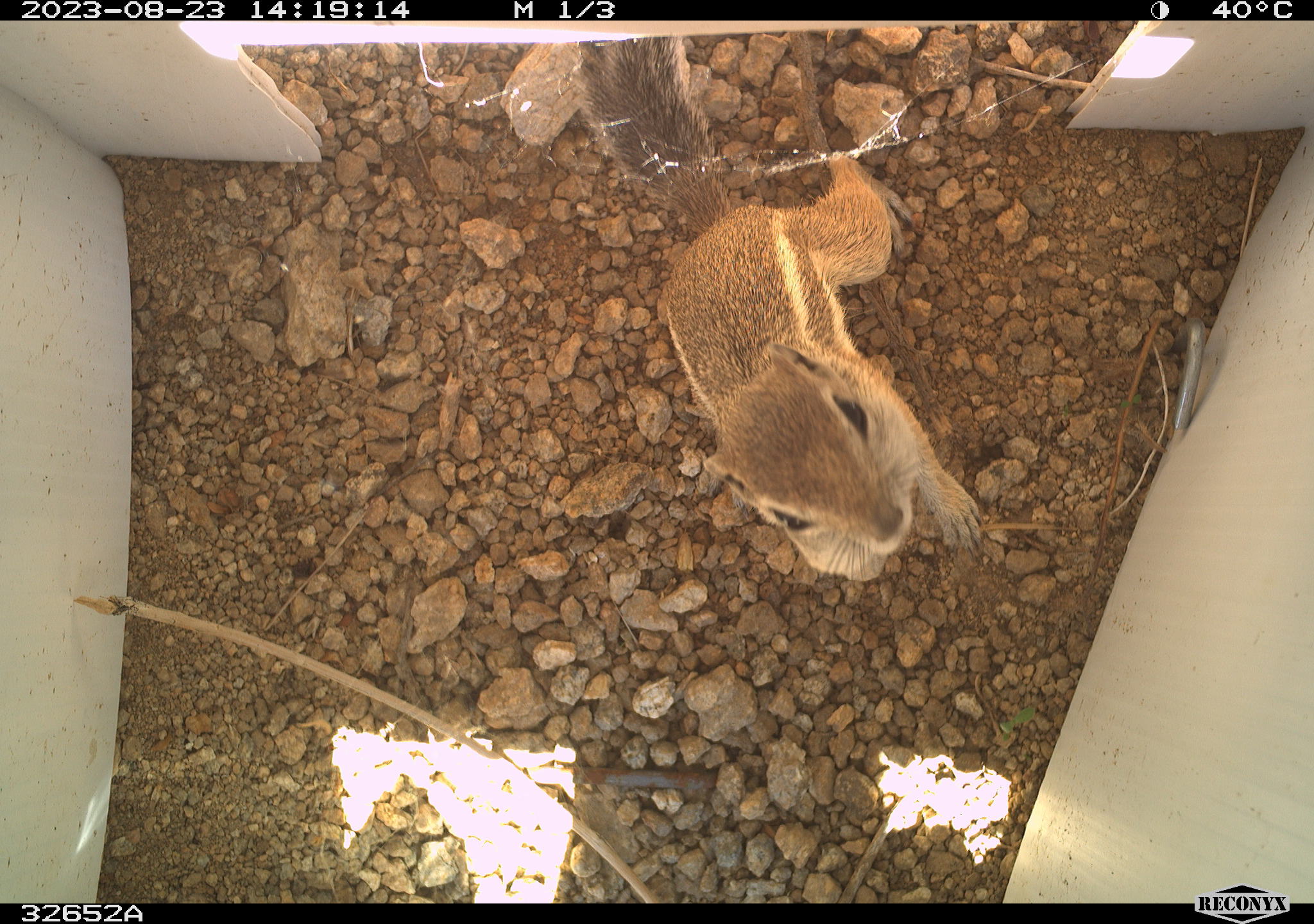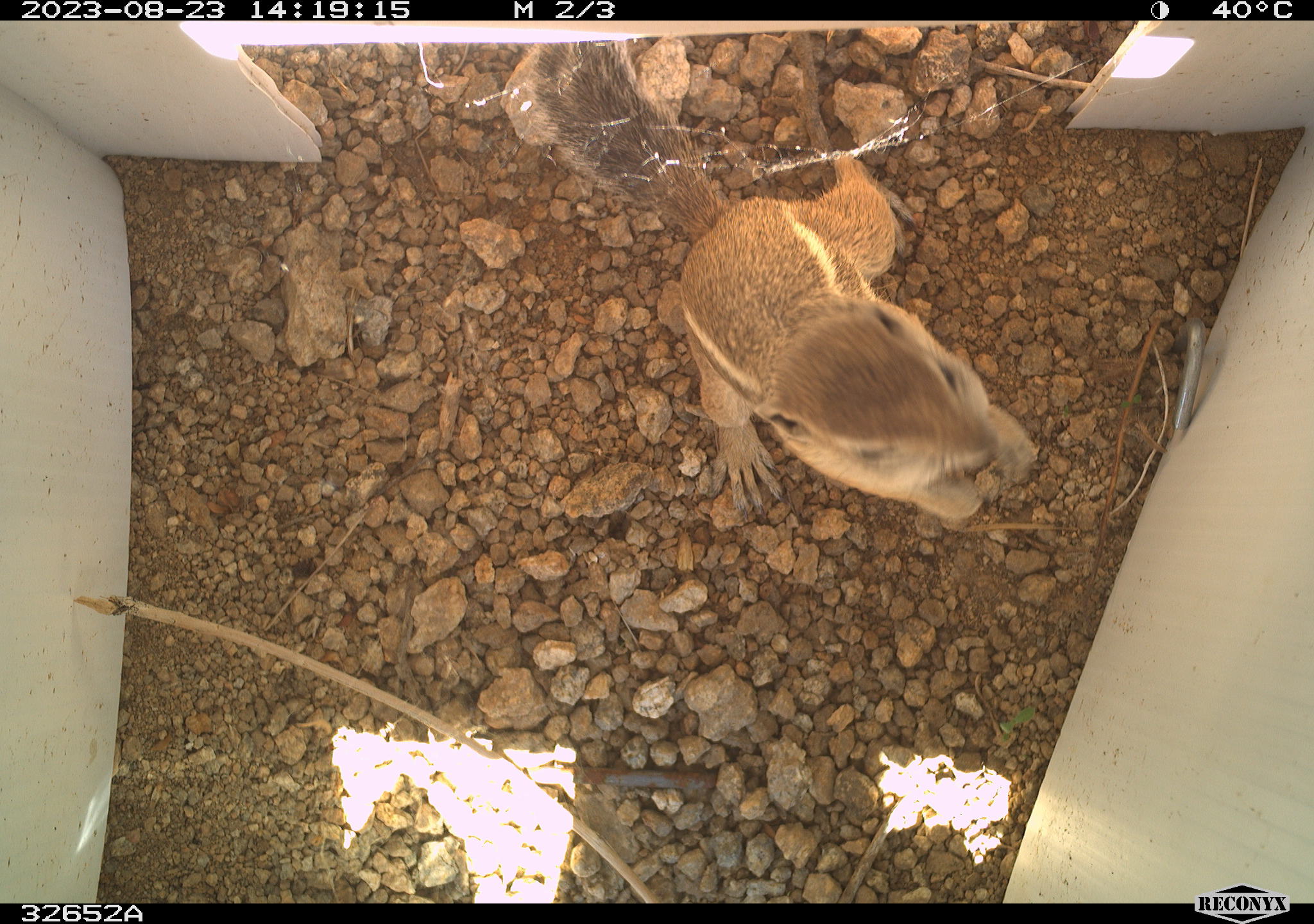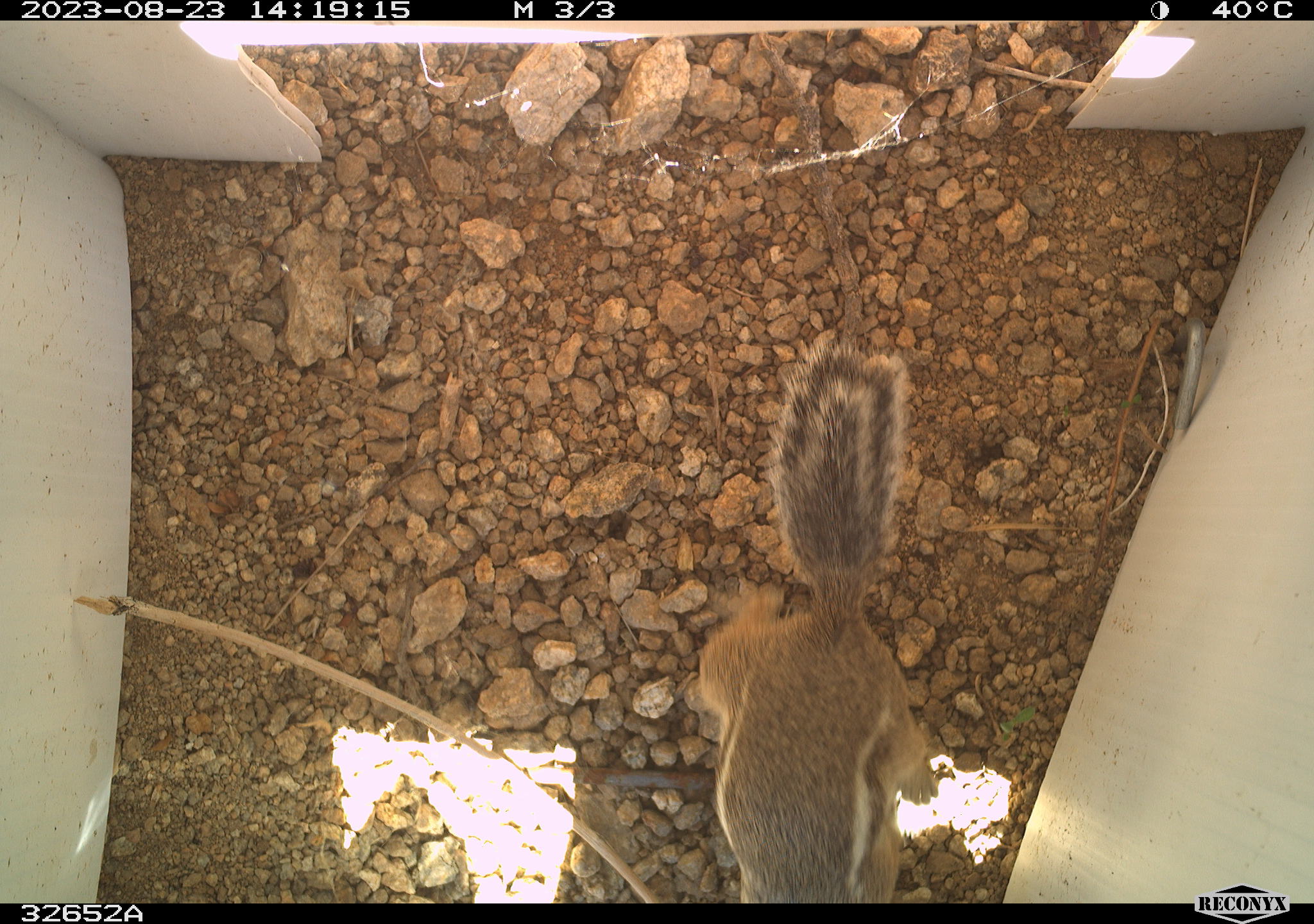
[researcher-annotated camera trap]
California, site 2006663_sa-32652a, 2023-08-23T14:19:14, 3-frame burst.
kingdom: Animalia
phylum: Chordata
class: Mammalia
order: Rodentia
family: Sciuridae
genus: Ammospermophilus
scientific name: Ammospermophilus leucurus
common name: white-tailed antelope squirrel